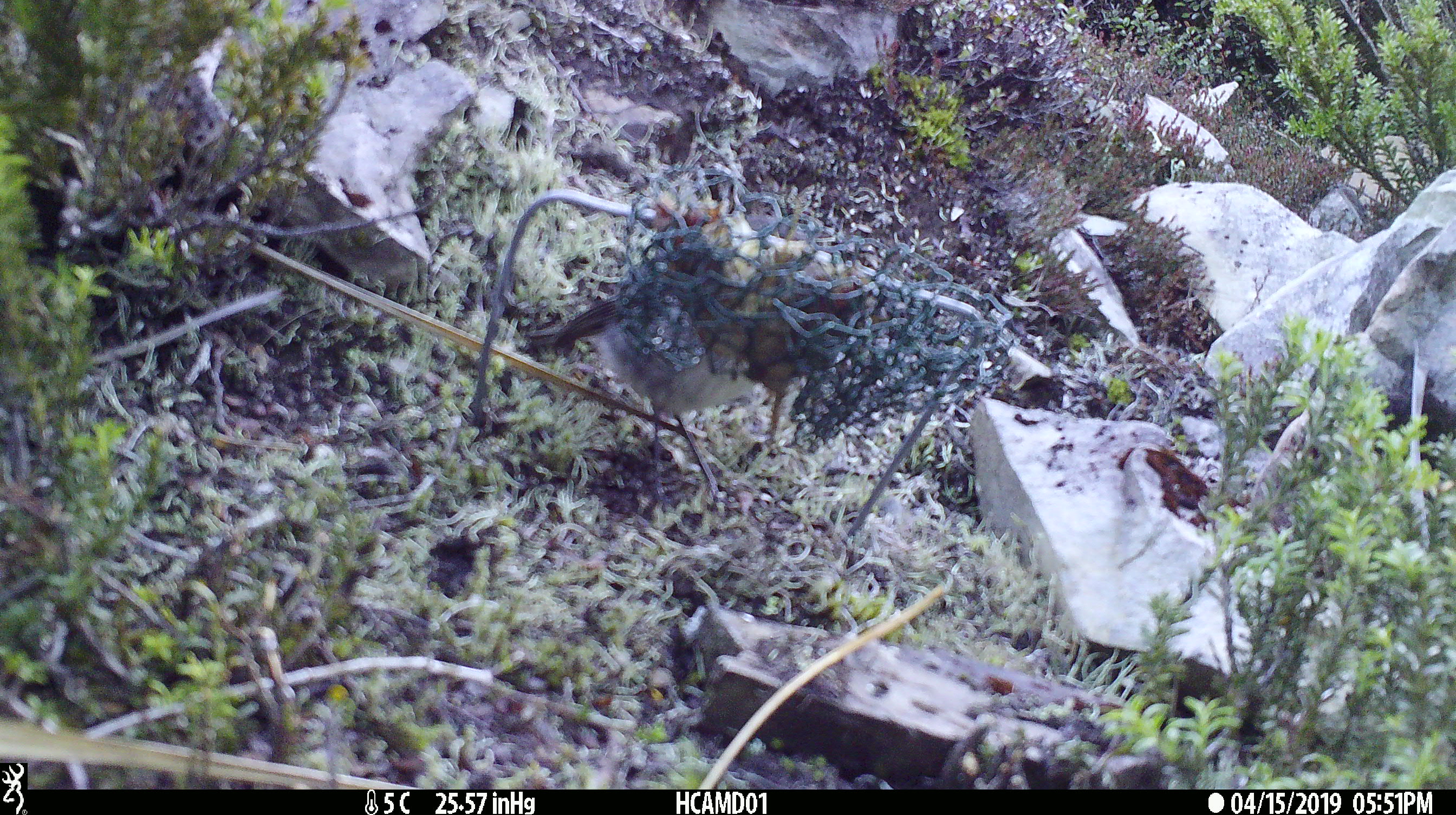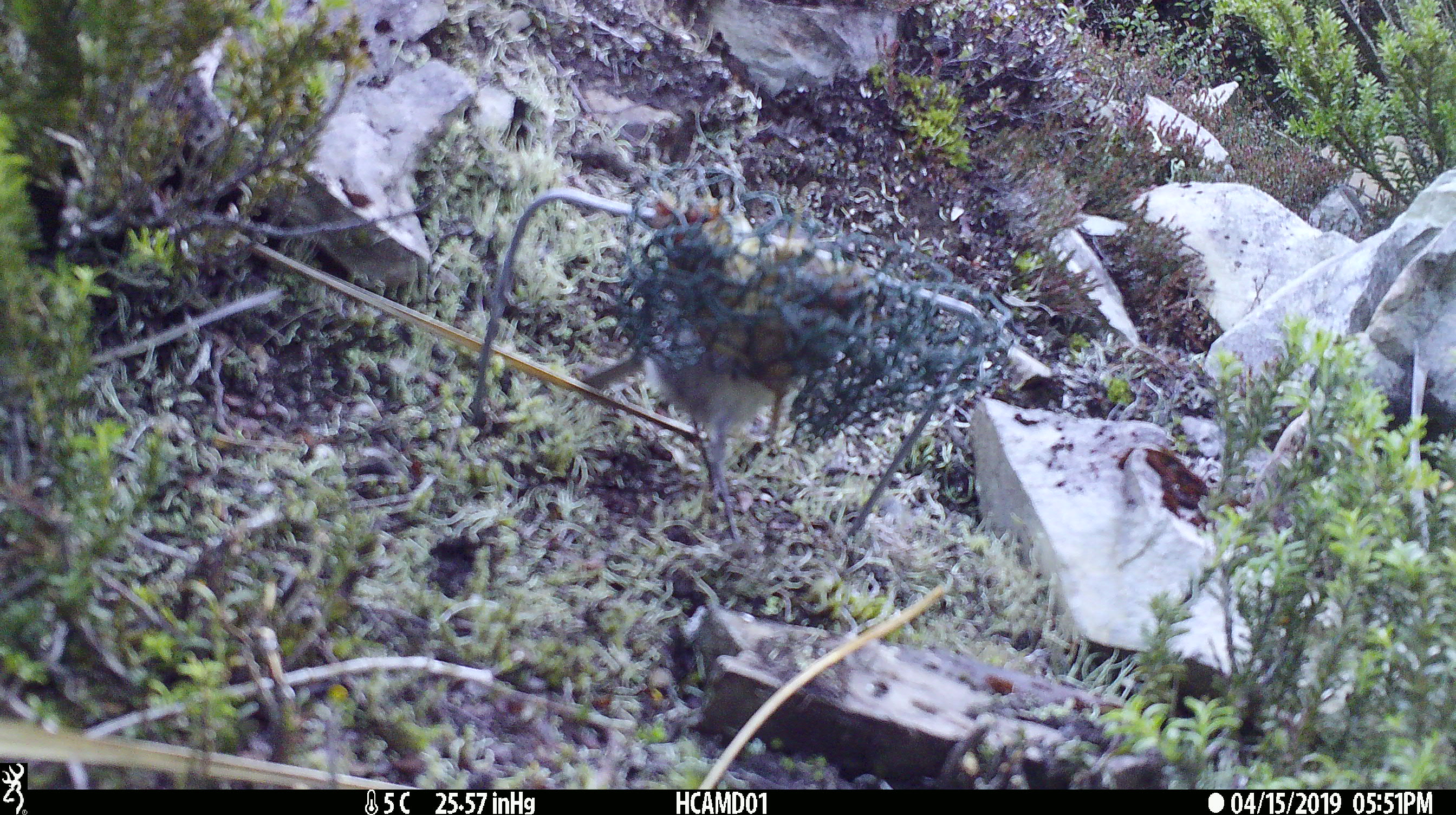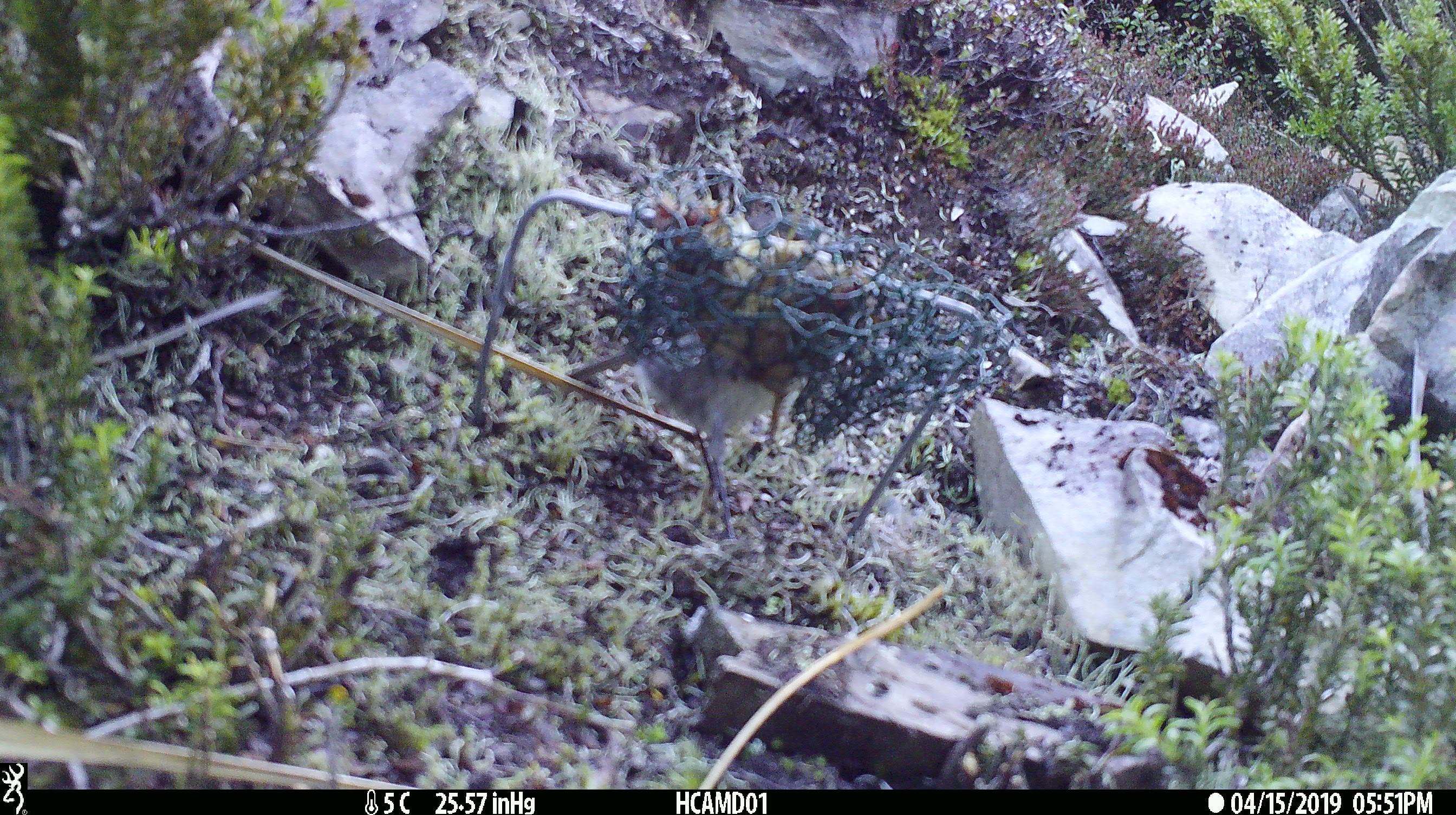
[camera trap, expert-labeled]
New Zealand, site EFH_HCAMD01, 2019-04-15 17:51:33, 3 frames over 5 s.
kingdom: Animalia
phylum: Chordata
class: Aves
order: Passeriformes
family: Petroicidae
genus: Petroica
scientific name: Petroica australis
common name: new zealand robin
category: robin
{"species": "robin (new zealand robin) (Petroica australis)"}